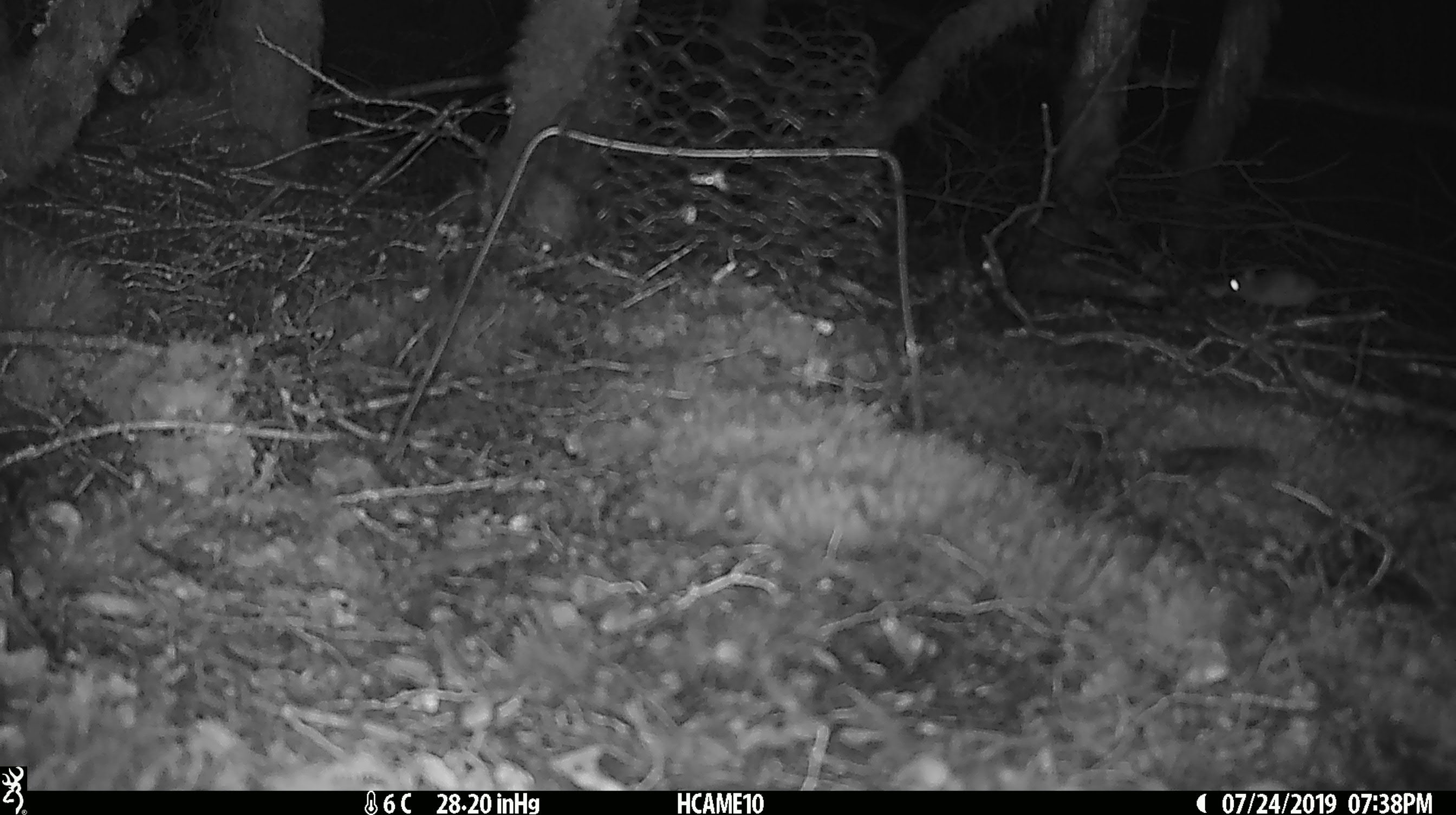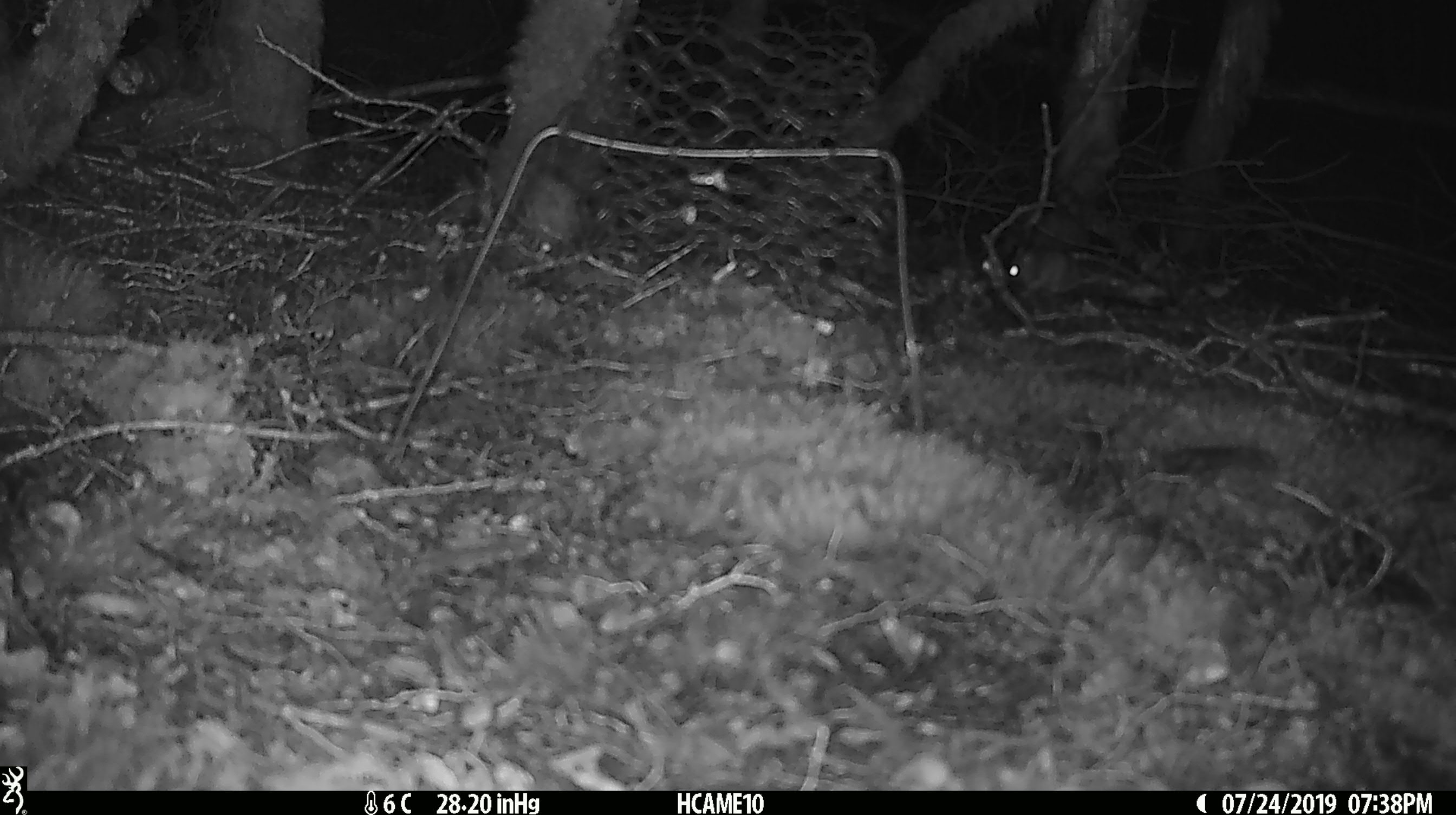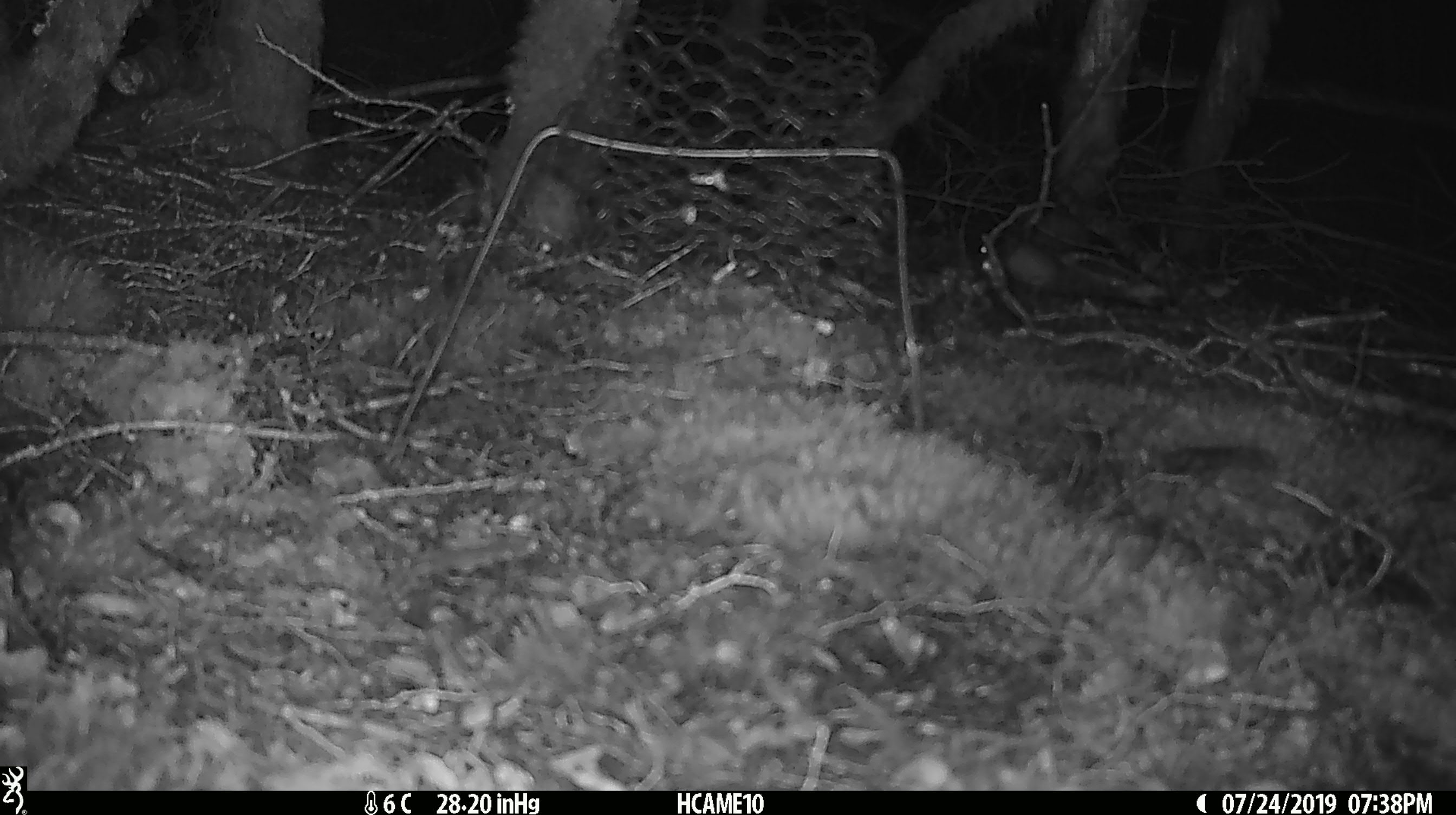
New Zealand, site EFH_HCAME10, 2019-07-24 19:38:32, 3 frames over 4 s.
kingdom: Animalia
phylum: Chordata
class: Mammalia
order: Rodentia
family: Muridae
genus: Mus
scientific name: Mus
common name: mouse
Mouse (Mus).